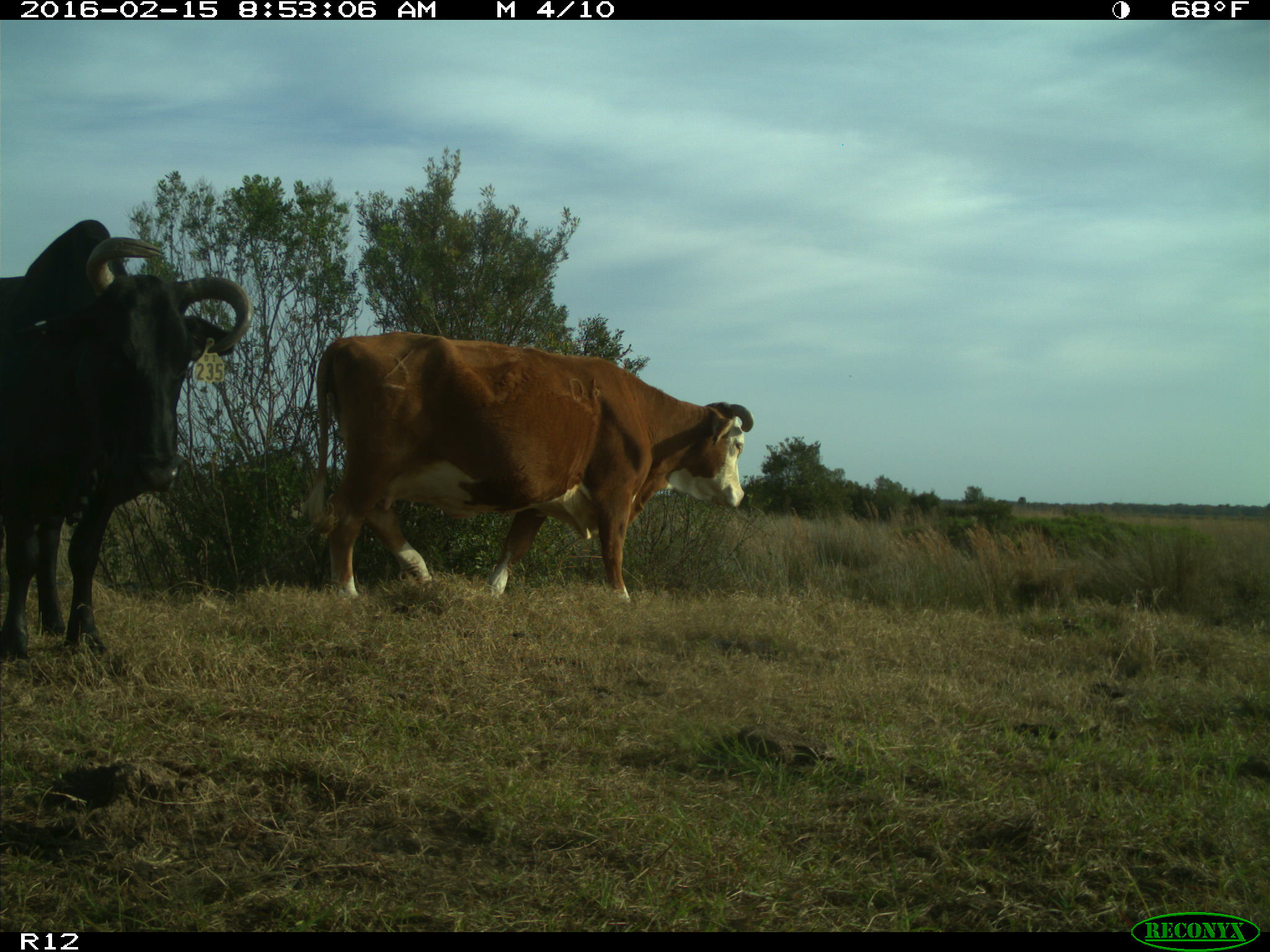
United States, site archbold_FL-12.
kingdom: Animalia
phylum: Chordata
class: Mammalia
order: Artiodactyla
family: Bovidae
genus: Bos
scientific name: Bos taurus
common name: domestic cow